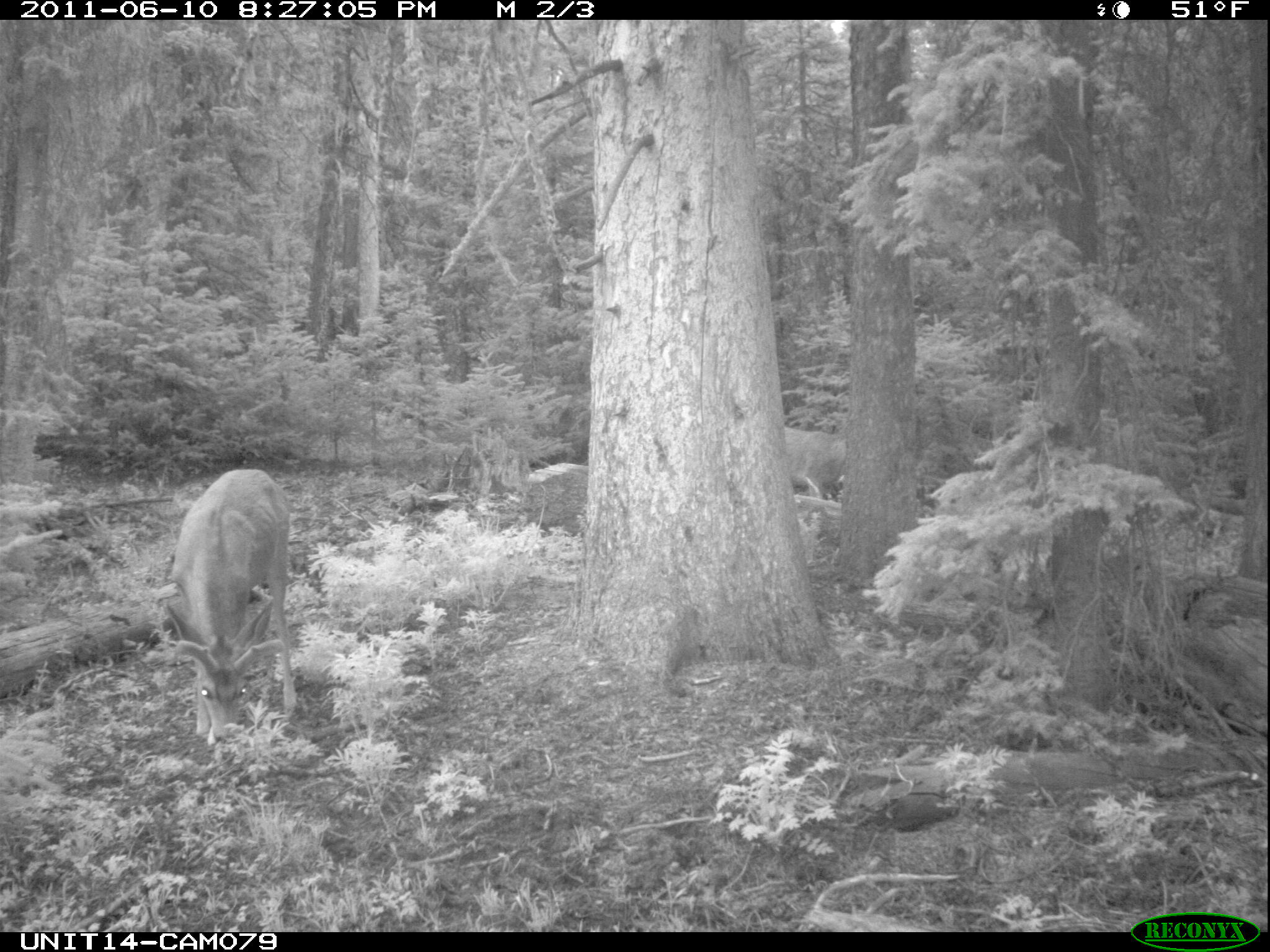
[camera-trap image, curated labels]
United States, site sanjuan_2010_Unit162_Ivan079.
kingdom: Animalia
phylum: Chordata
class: Mammalia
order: Artiodactyla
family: Cervidae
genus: Odocoileus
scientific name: Odocoileus hemionus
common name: mule deer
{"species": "Odocoileus hemionus (mule deer)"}